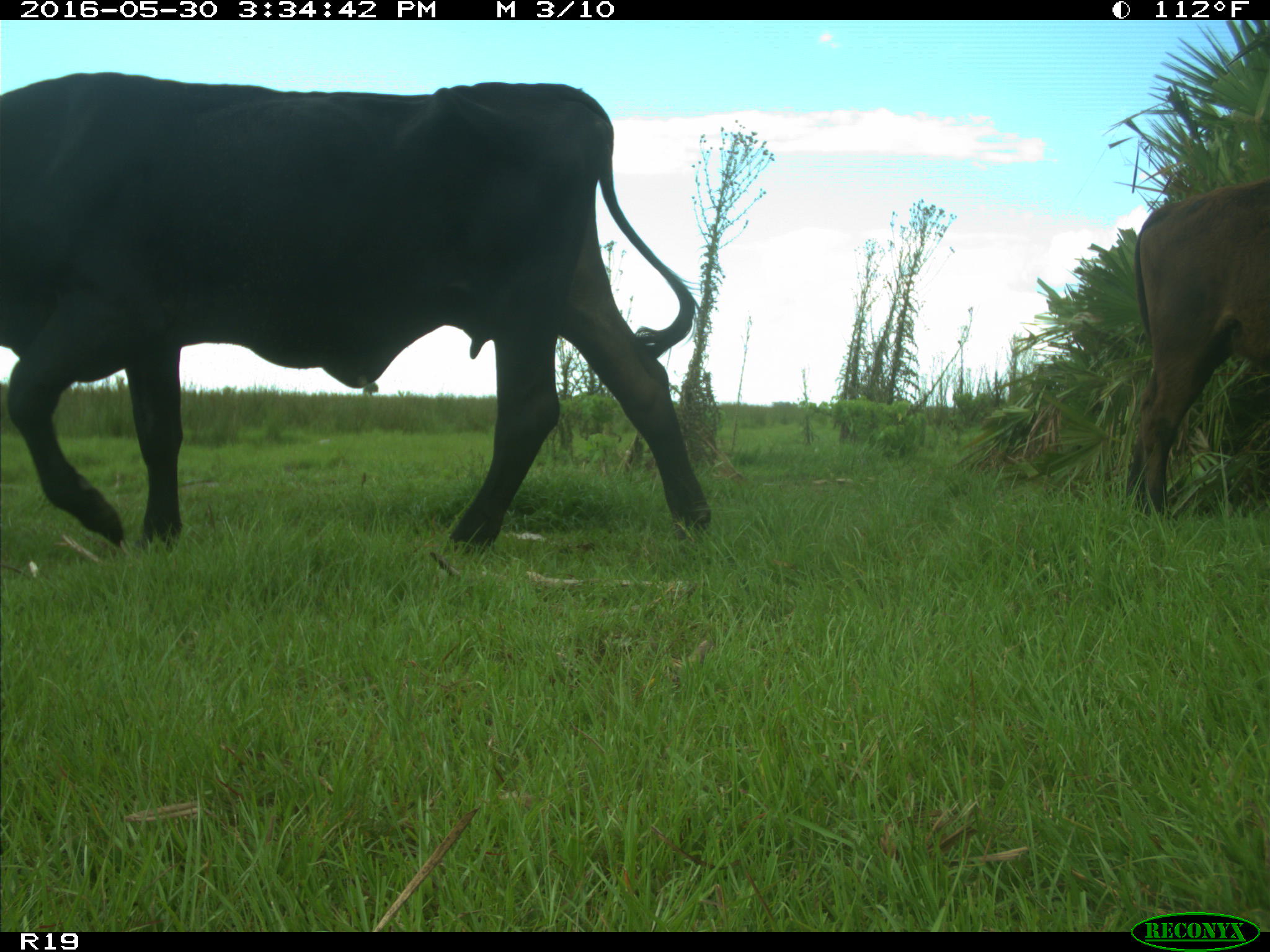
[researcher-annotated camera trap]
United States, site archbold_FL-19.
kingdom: Animalia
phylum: Chordata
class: Mammalia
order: Artiodactyla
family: Bovidae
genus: Bos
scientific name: Bos taurus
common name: domestic cow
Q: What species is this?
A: Bos taurus (domestic cow).